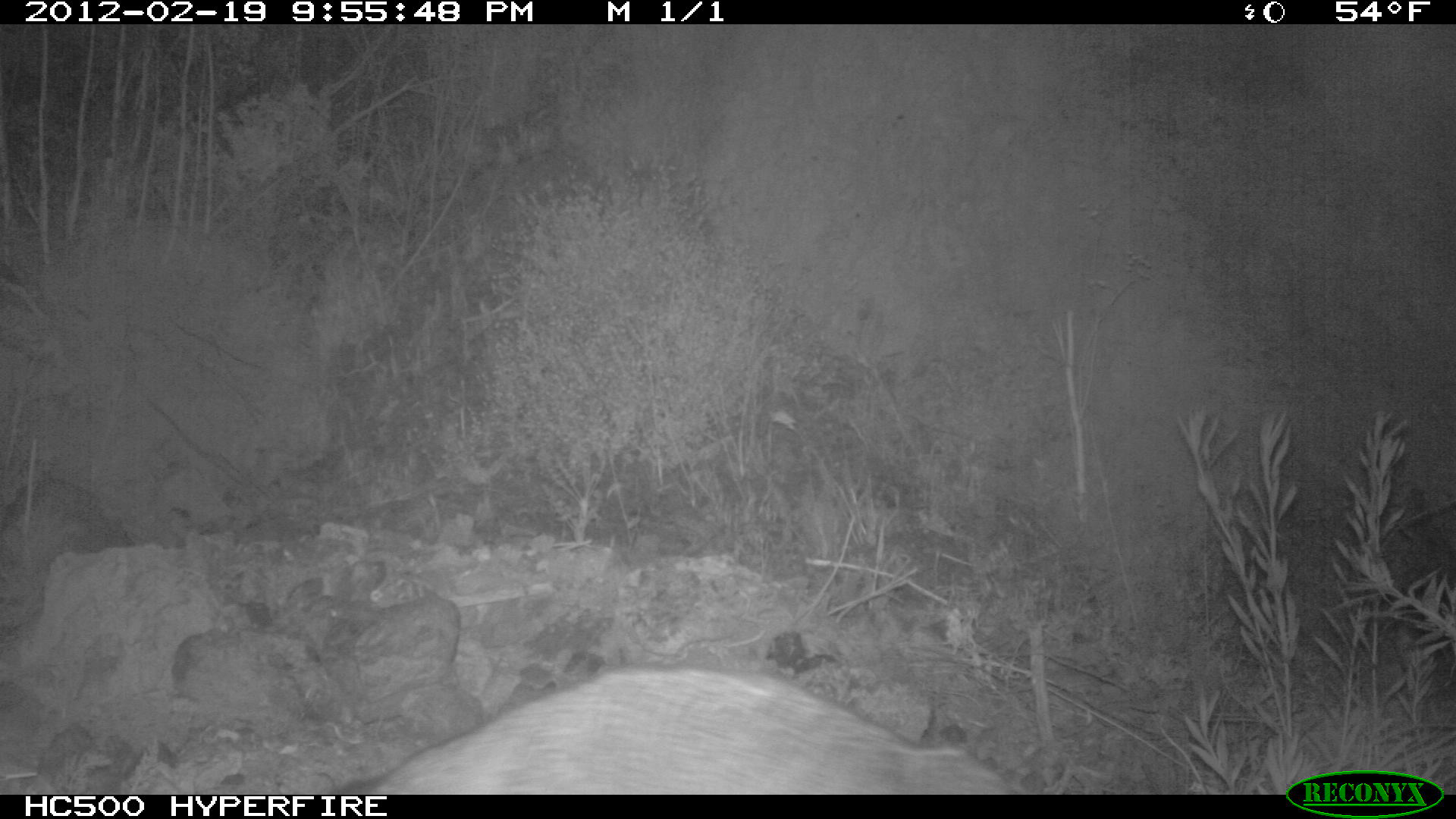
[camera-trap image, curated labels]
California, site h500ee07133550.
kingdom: Animalia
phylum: Chordata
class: Mammalia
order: Carnivora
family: Canidae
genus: Urocyon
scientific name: Urocyon littoralis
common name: island fox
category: fox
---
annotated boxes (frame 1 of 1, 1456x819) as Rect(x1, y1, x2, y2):
fox: Rect(356, 667, 1020, 794)